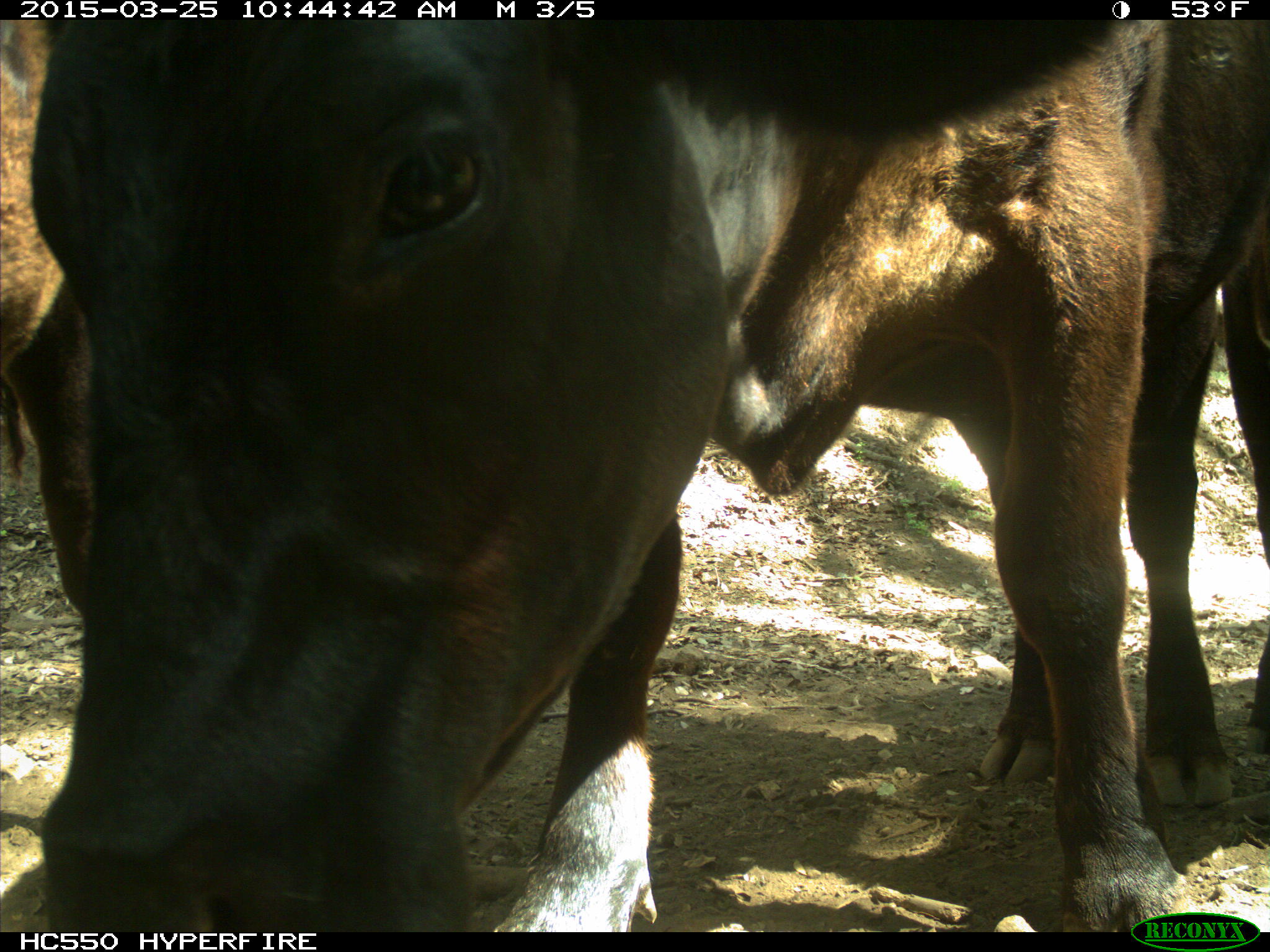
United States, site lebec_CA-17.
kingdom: Animalia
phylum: Chordata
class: Mammalia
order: Artiodactyla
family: Bovidae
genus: Bos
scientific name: Bos taurus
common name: domestic cow